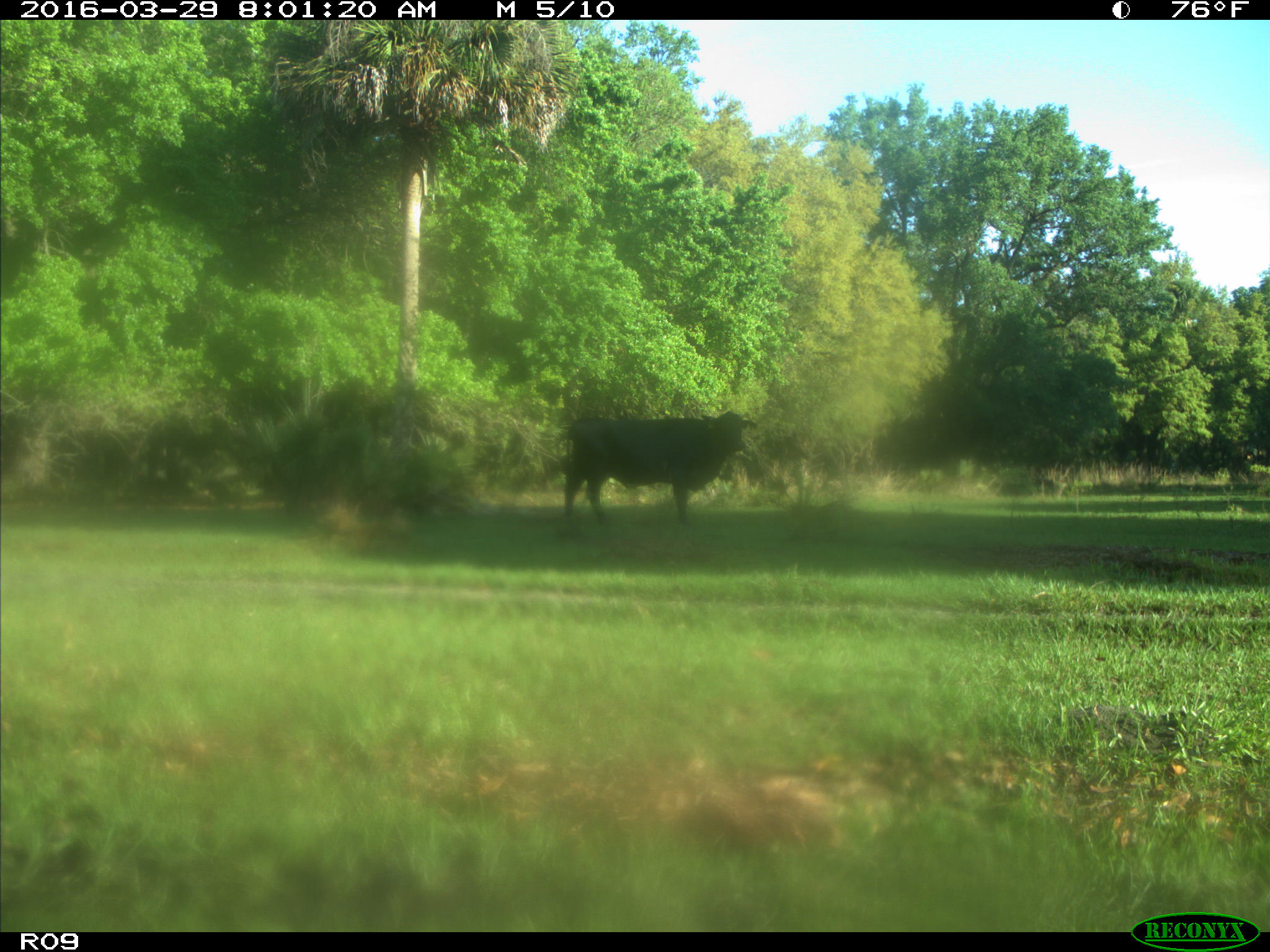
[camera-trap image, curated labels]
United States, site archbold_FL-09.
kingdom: Animalia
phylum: Chordata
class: Mammalia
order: Artiodactyla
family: Bovidae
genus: Bos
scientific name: Bos taurus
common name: domestic cow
Bos taurus (domestic cow).